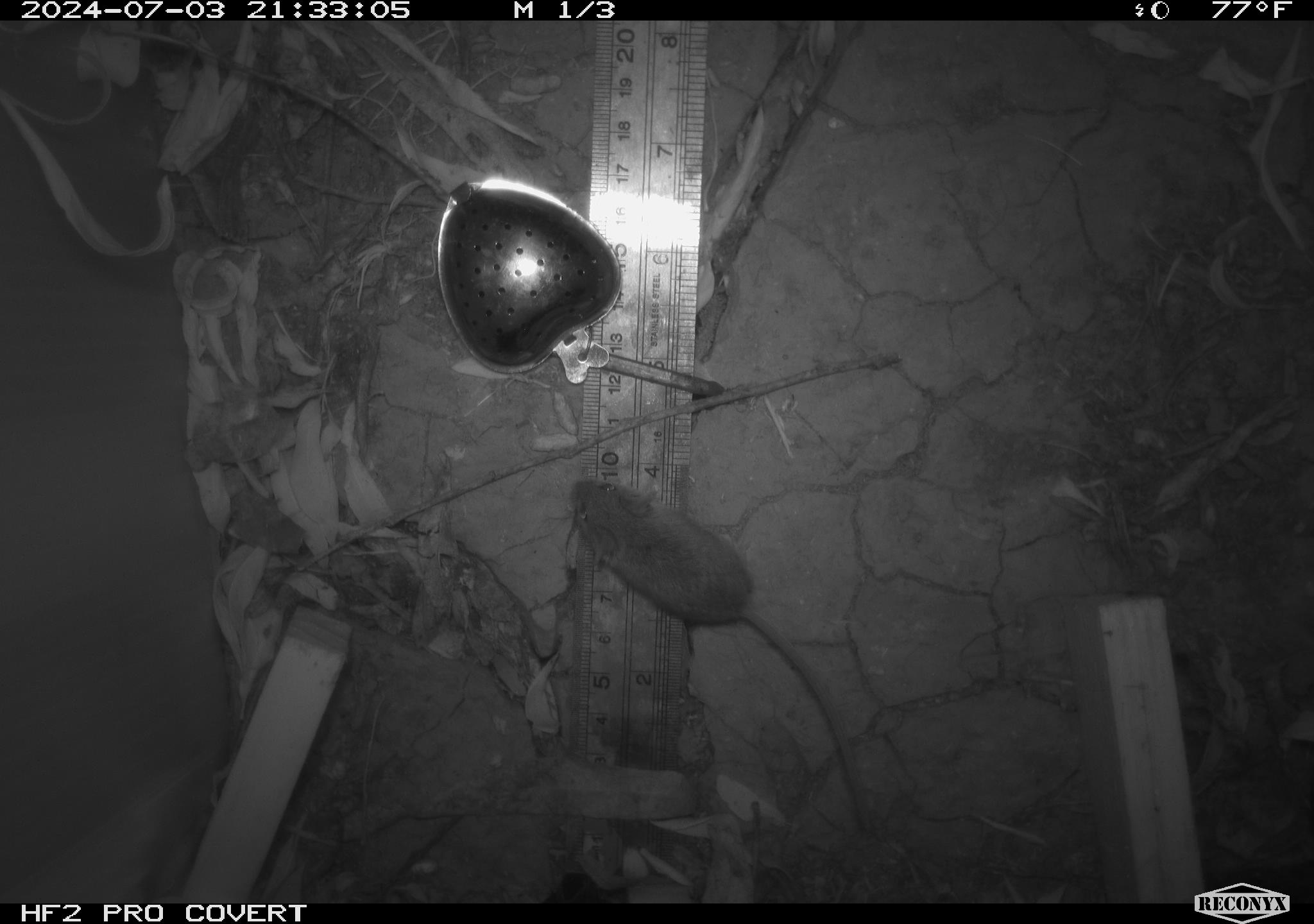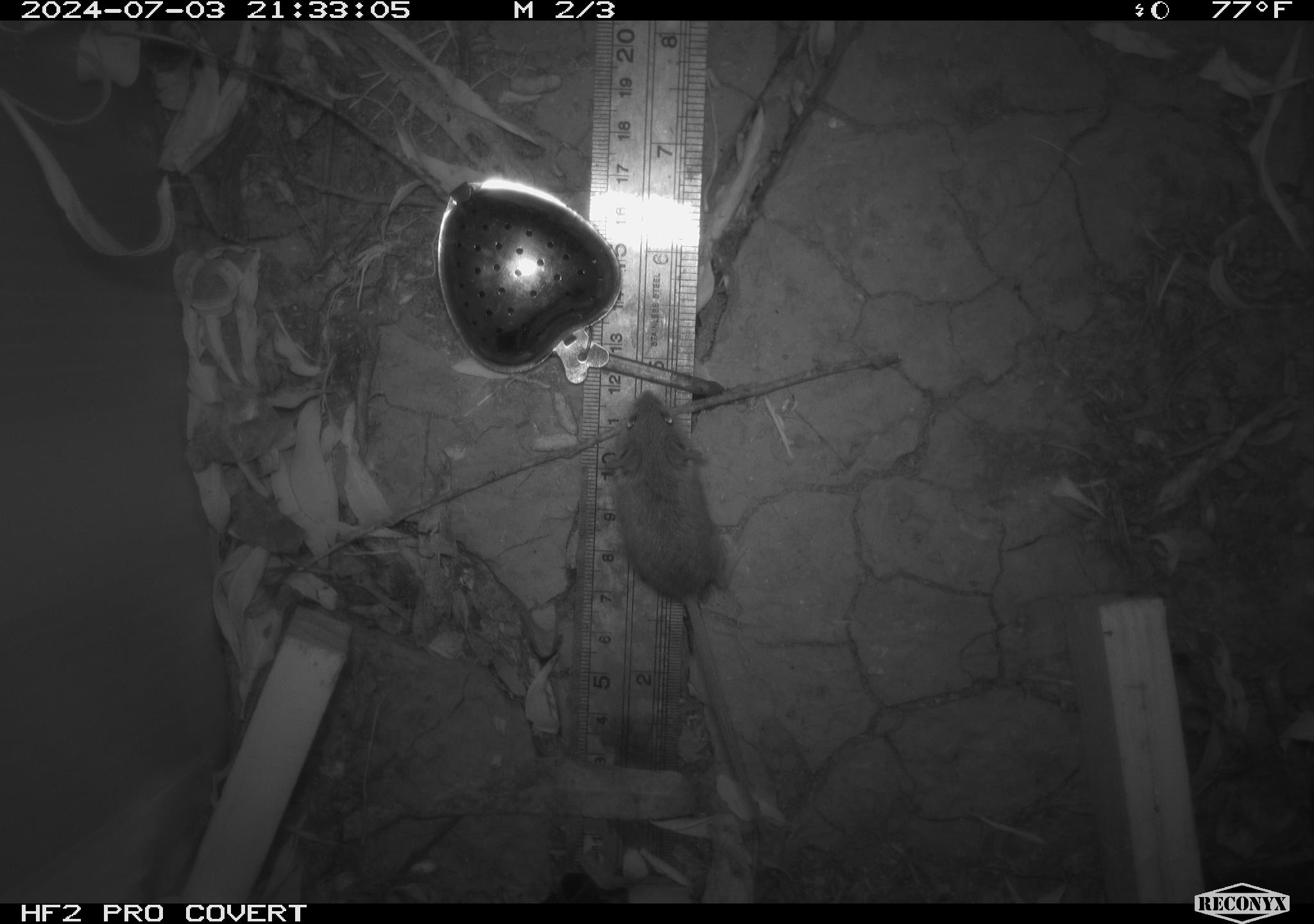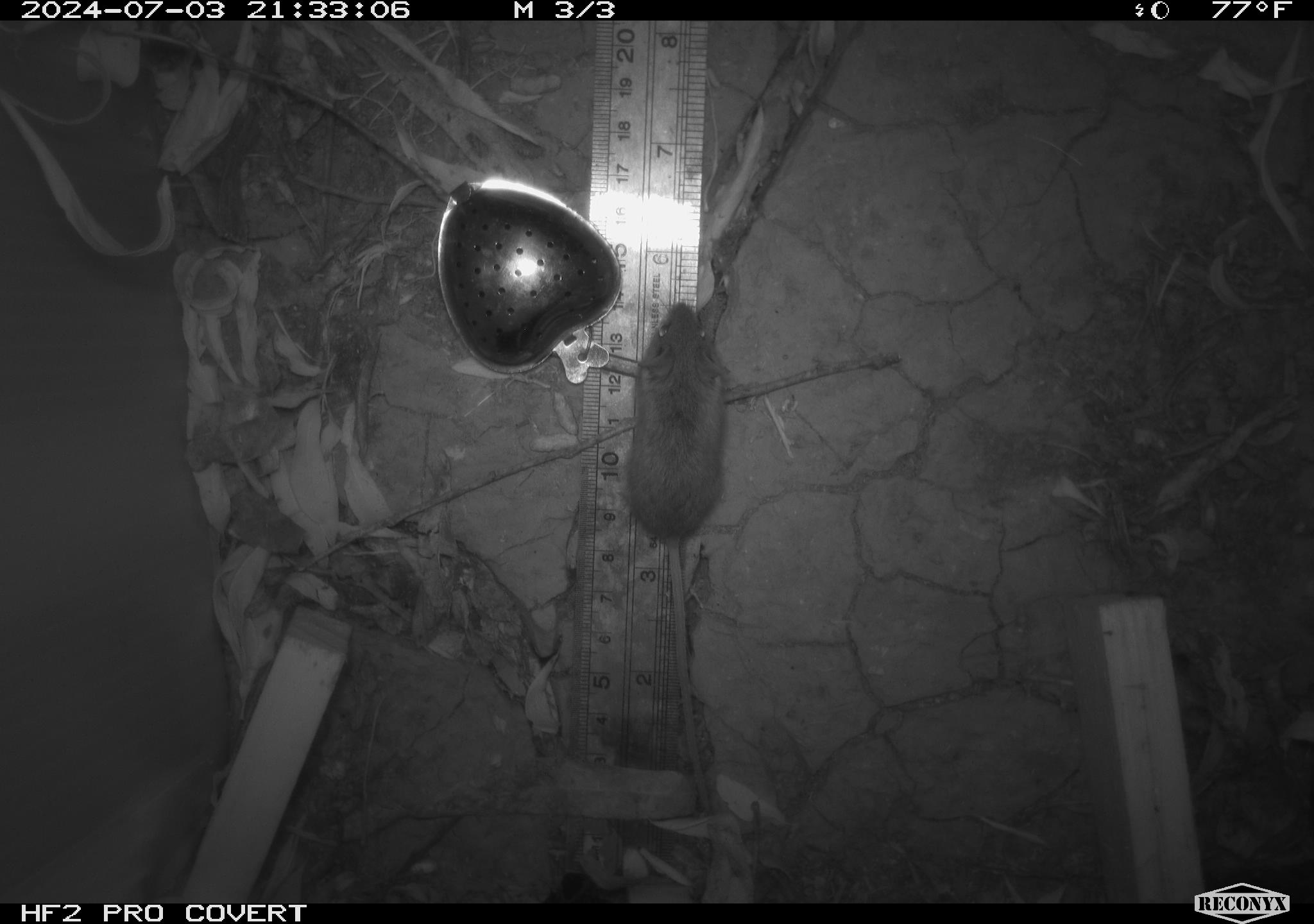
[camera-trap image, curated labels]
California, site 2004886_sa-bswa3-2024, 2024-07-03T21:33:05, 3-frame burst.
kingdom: Animalia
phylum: Chordata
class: Mammalia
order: Rodentia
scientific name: Rodentia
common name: mouse species